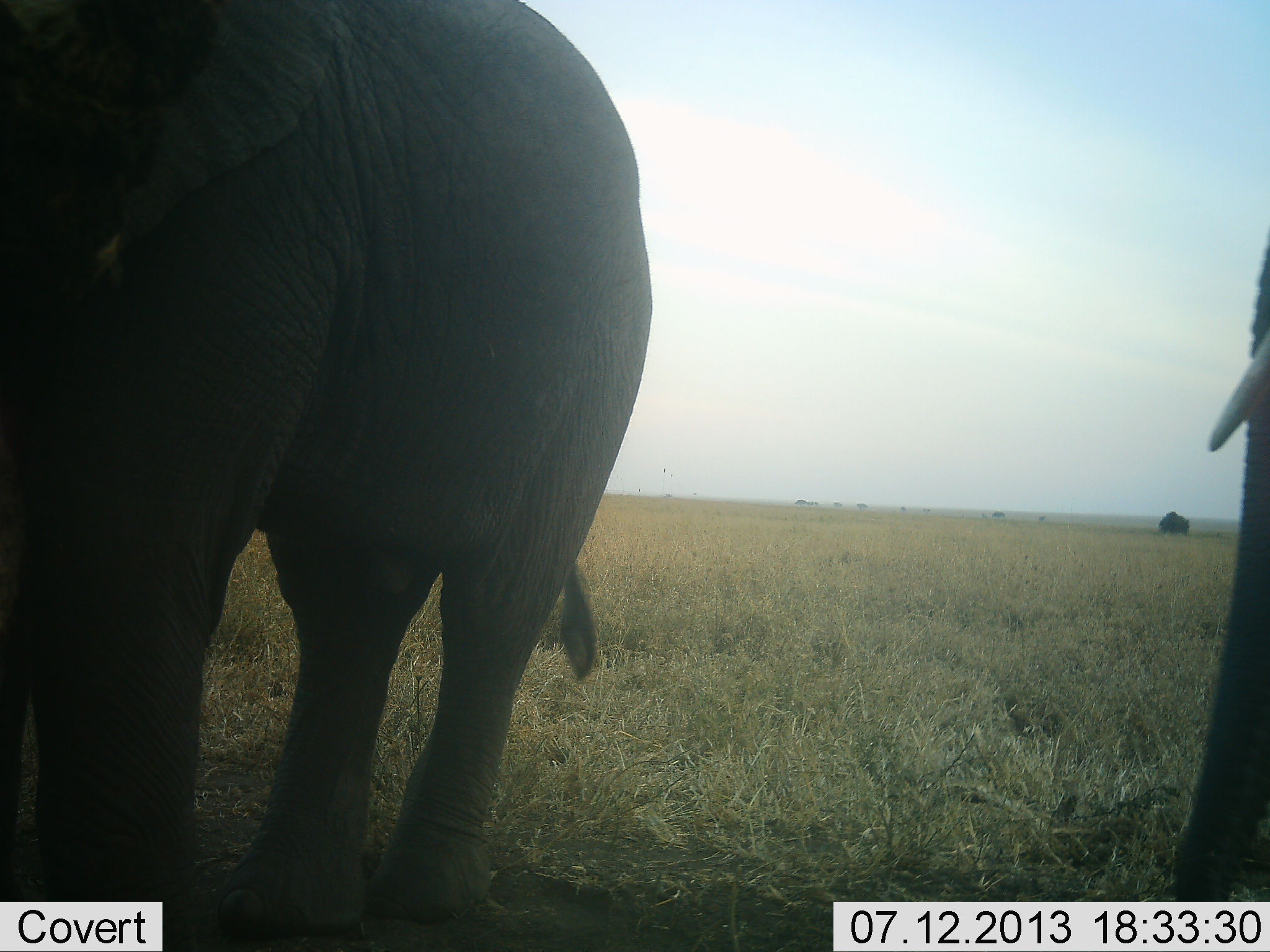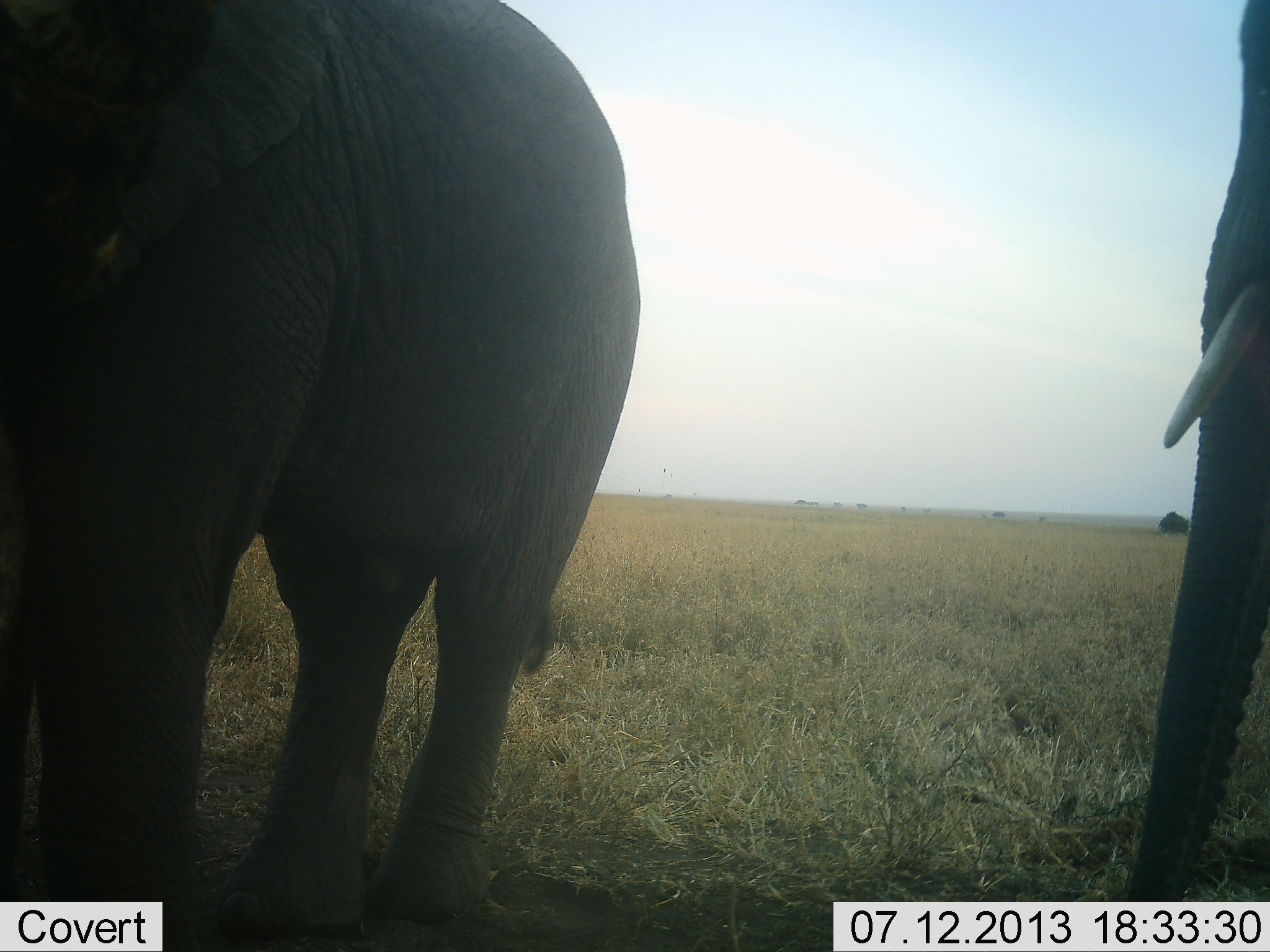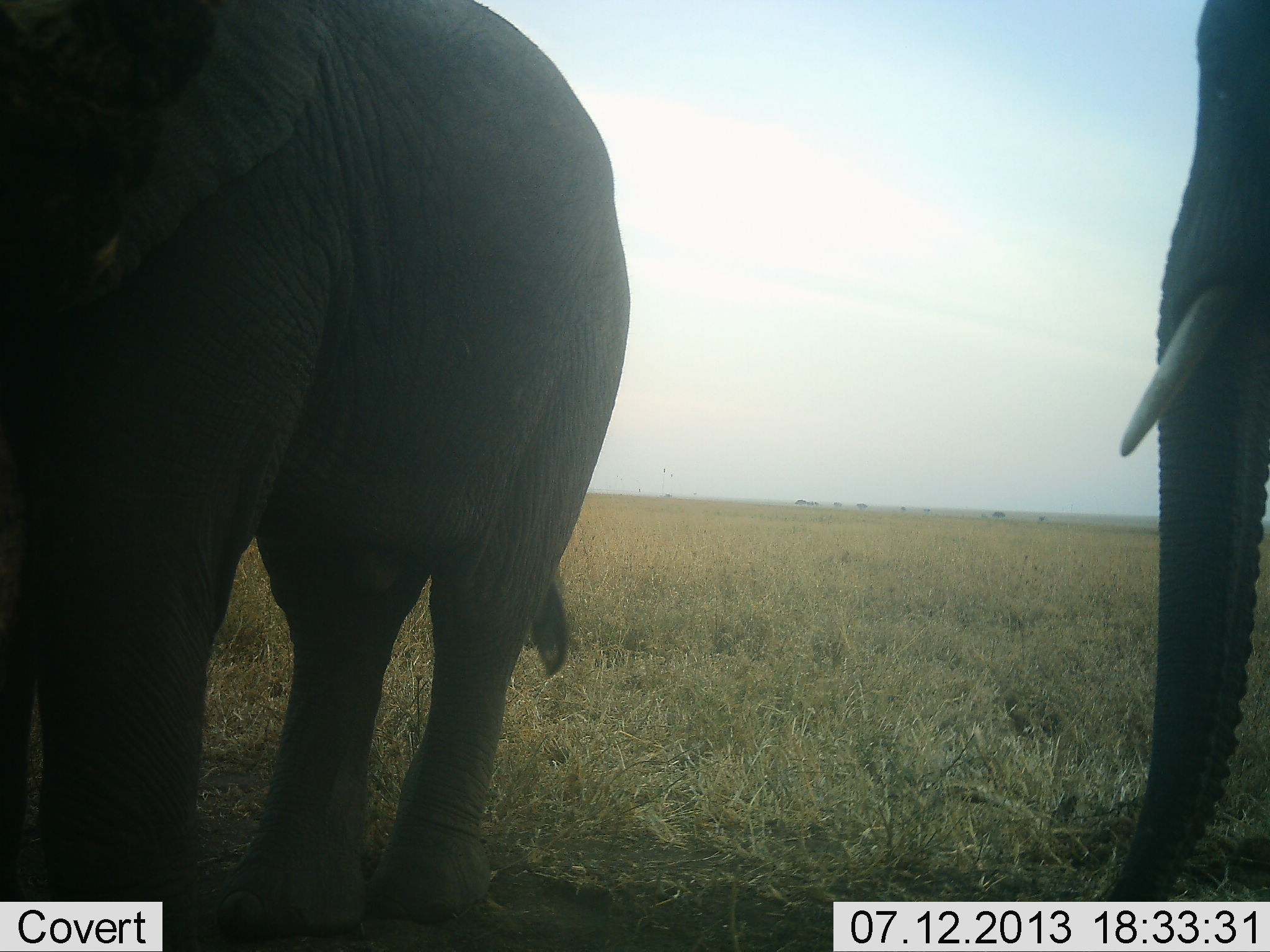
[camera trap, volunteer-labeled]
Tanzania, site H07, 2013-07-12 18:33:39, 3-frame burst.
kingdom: Animalia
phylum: Chordata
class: Mammalia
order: Proboscidea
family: Elephantidae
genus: Loxodonta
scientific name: Loxodonta africana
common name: african bush elephant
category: elephant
Elephant (african bush elephant) (Loxodonta africana), count 2. Behavior (volunteer vote fractions): standing 75%, resting 0%, moving 30%, interacting 5%. Young present (vote fraction): 0%. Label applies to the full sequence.